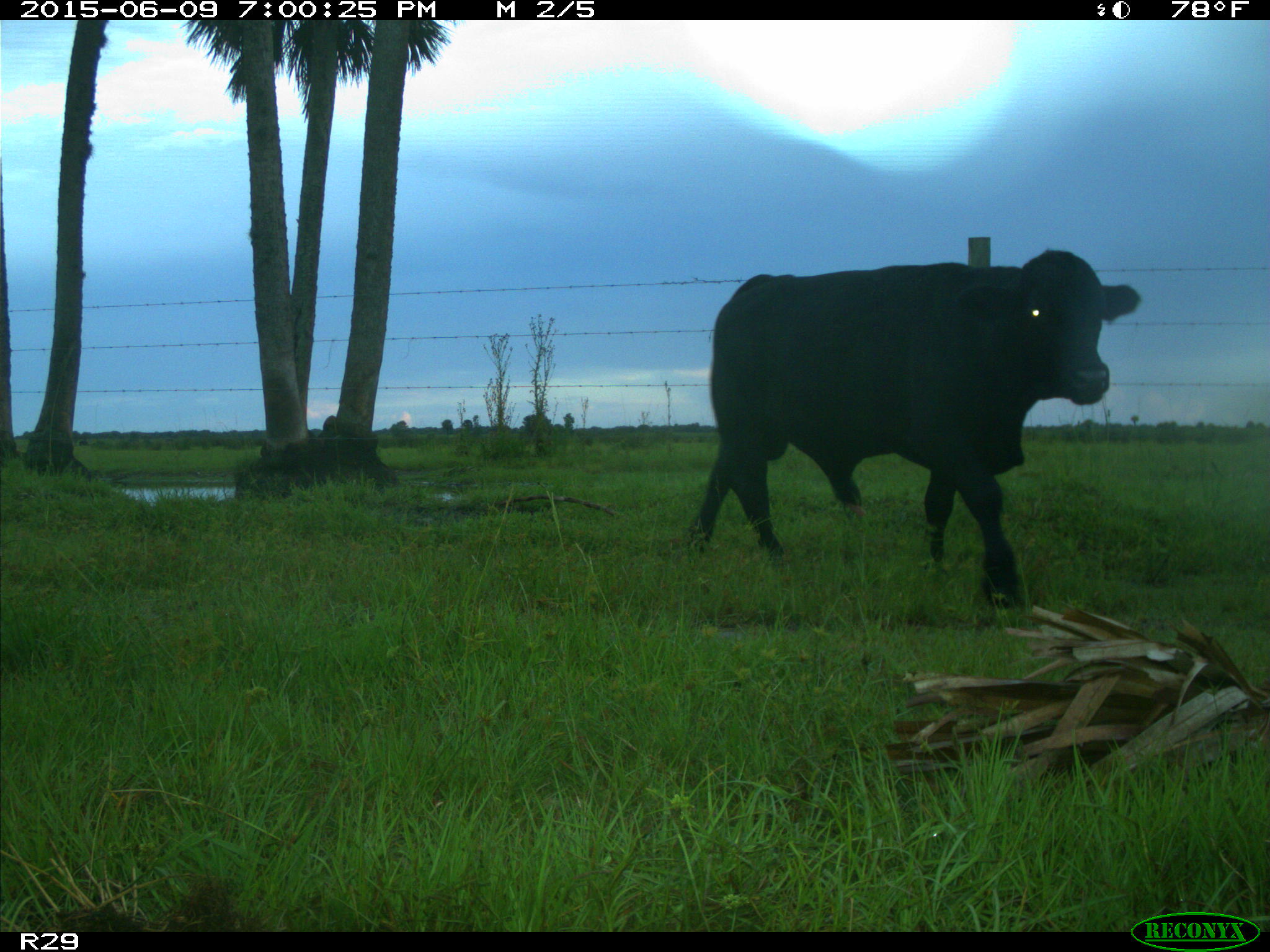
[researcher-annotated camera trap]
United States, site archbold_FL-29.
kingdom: Animalia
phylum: Chordata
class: Mammalia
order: Artiodactyla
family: Bovidae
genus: Bos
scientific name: Bos taurus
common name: domestic cow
Bos taurus (domestic cow).